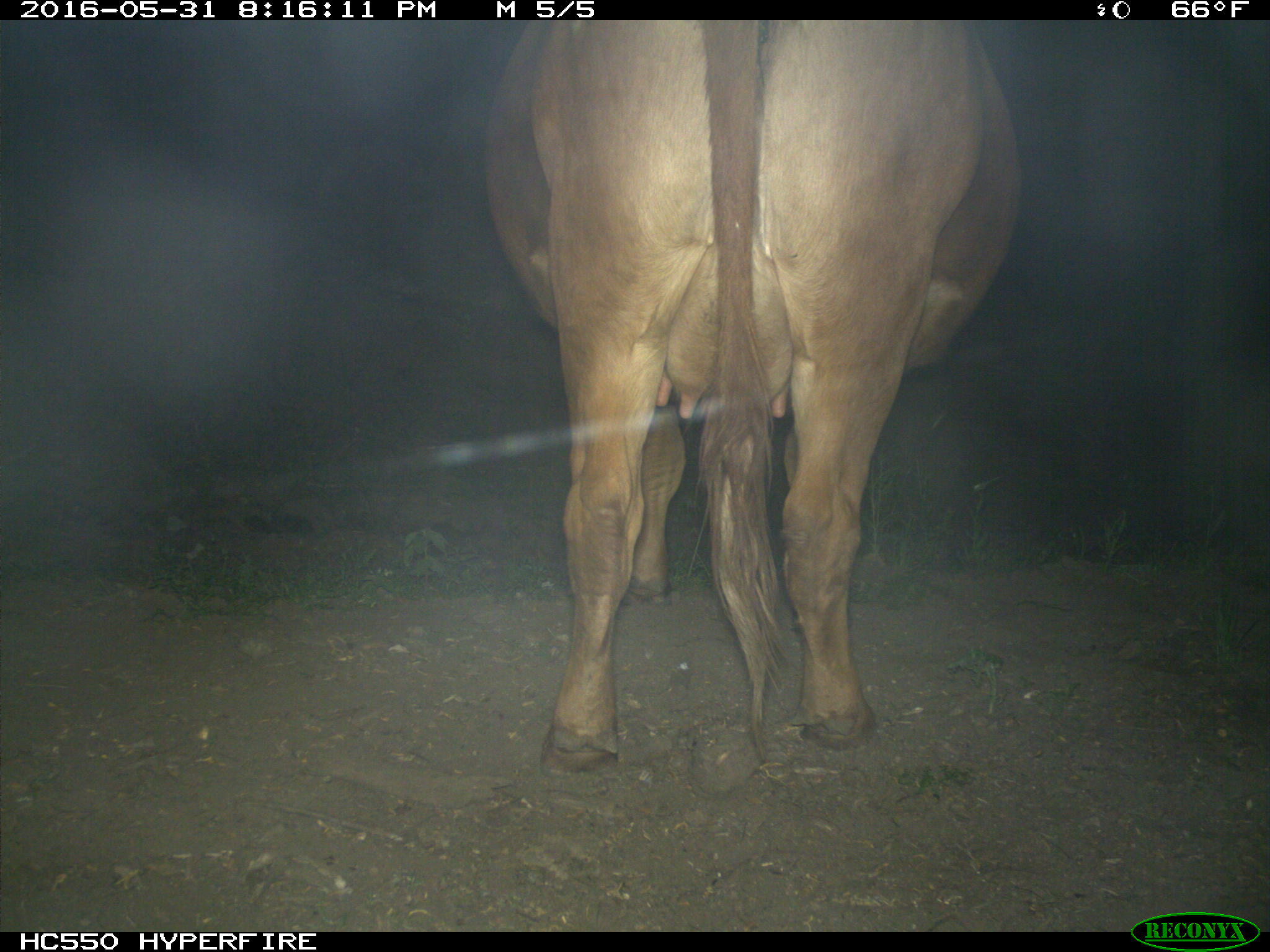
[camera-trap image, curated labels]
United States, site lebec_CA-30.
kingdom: Animalia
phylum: Chordata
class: Mammalia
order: Artiodactyla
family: Bovidae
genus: Bos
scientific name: Bos taurus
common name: domestic cow